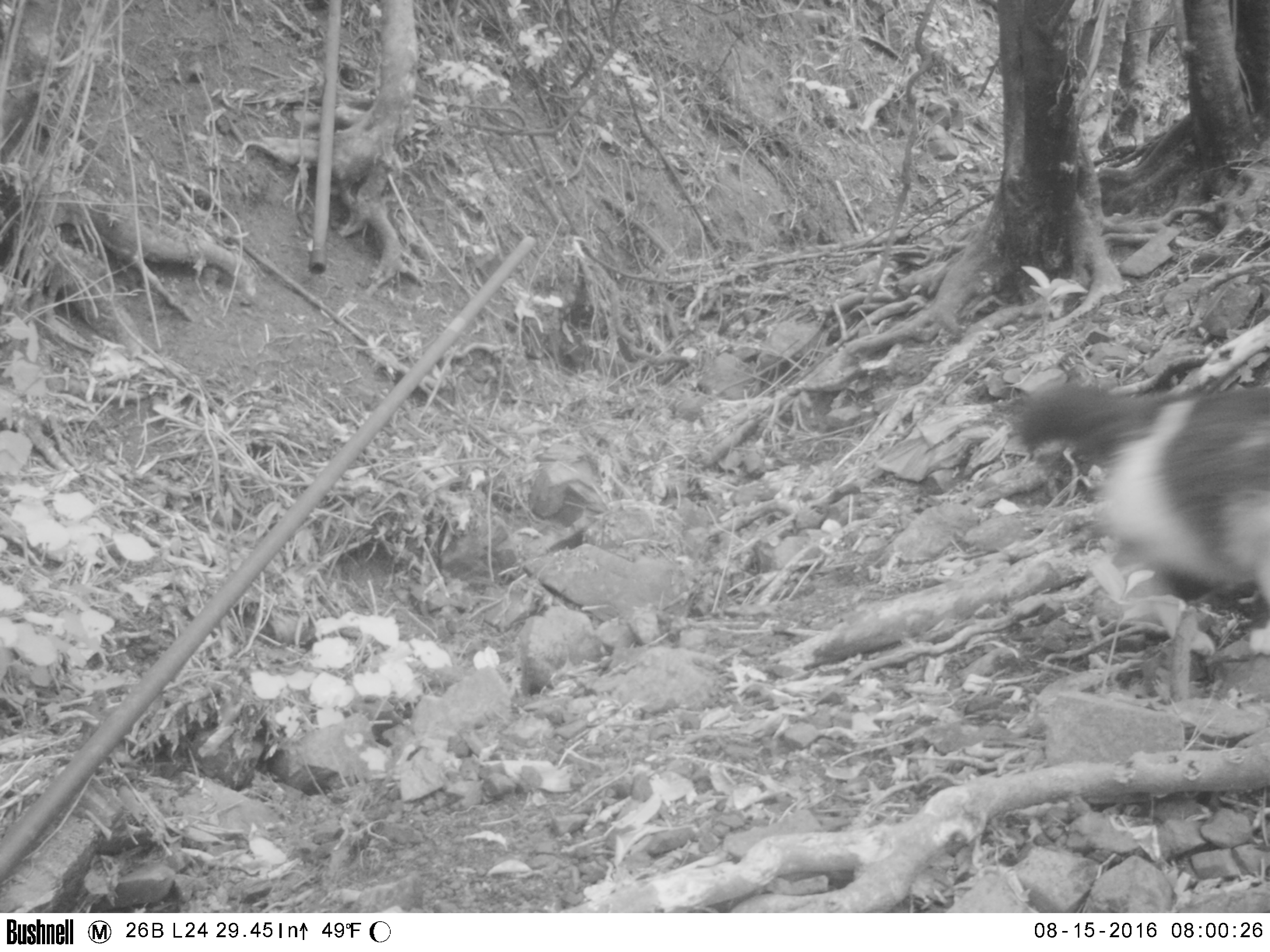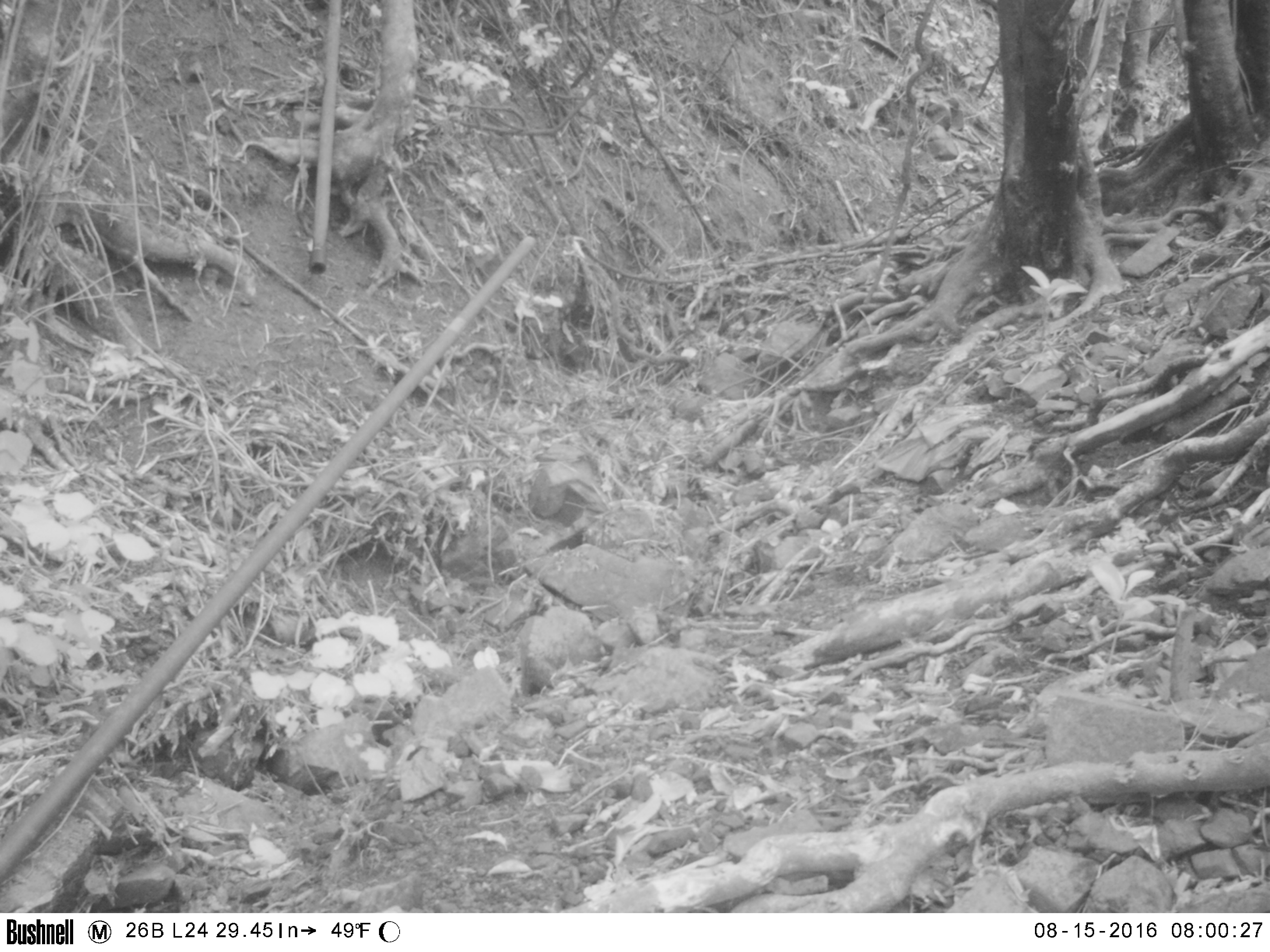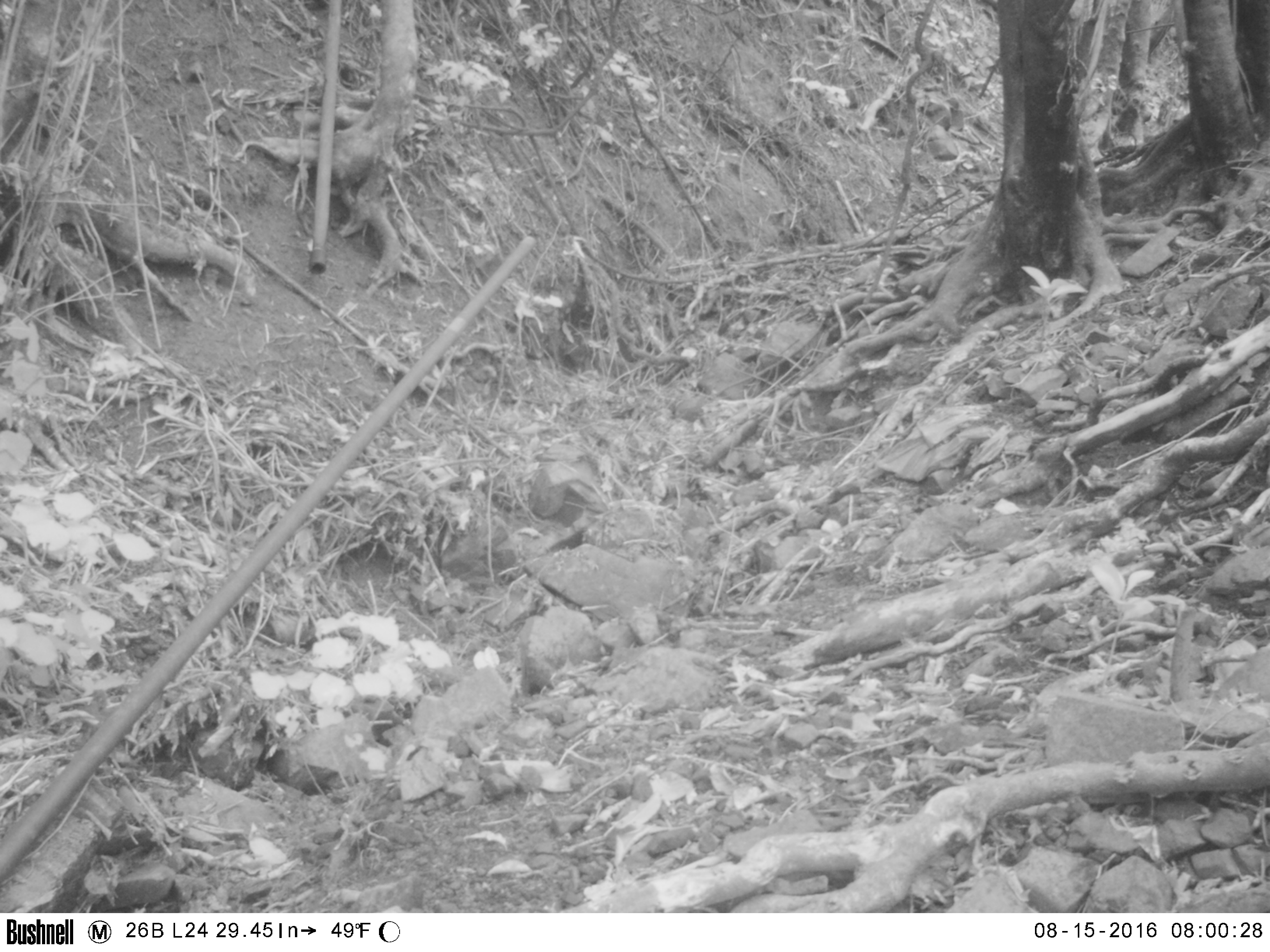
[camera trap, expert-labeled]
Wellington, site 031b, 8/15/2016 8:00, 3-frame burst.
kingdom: Animalia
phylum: Chordata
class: Mammalia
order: Carnivora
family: Felidae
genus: Felis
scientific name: Felis catus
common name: cat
Cat (Felis catus).